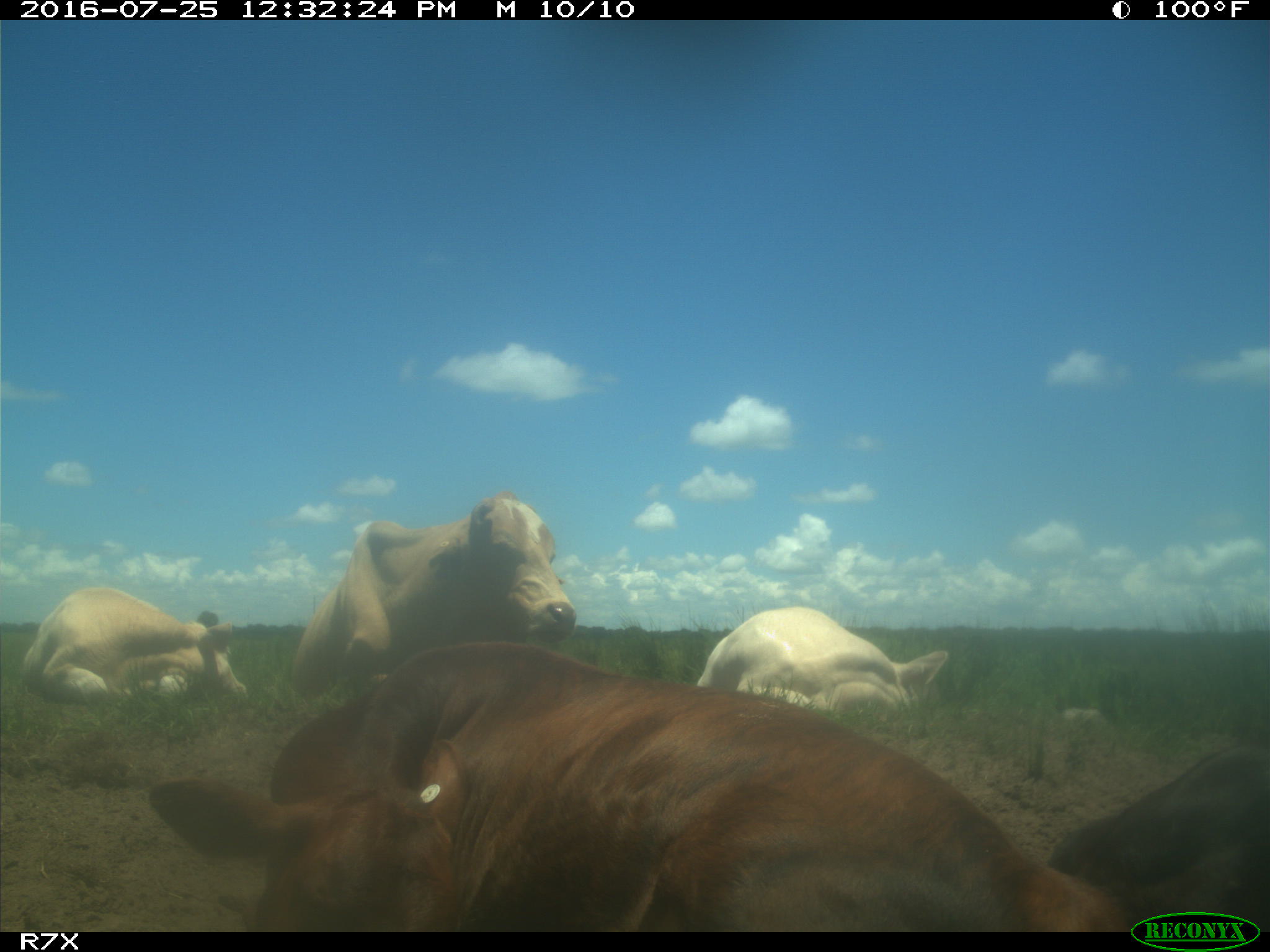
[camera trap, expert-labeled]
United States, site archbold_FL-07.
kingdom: Animalia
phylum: Chordata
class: Mammalia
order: Artiodactyla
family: Bovidae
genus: Bos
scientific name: Bos taurus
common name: domestic cow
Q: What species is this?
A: Bos taurus (domestic cow).